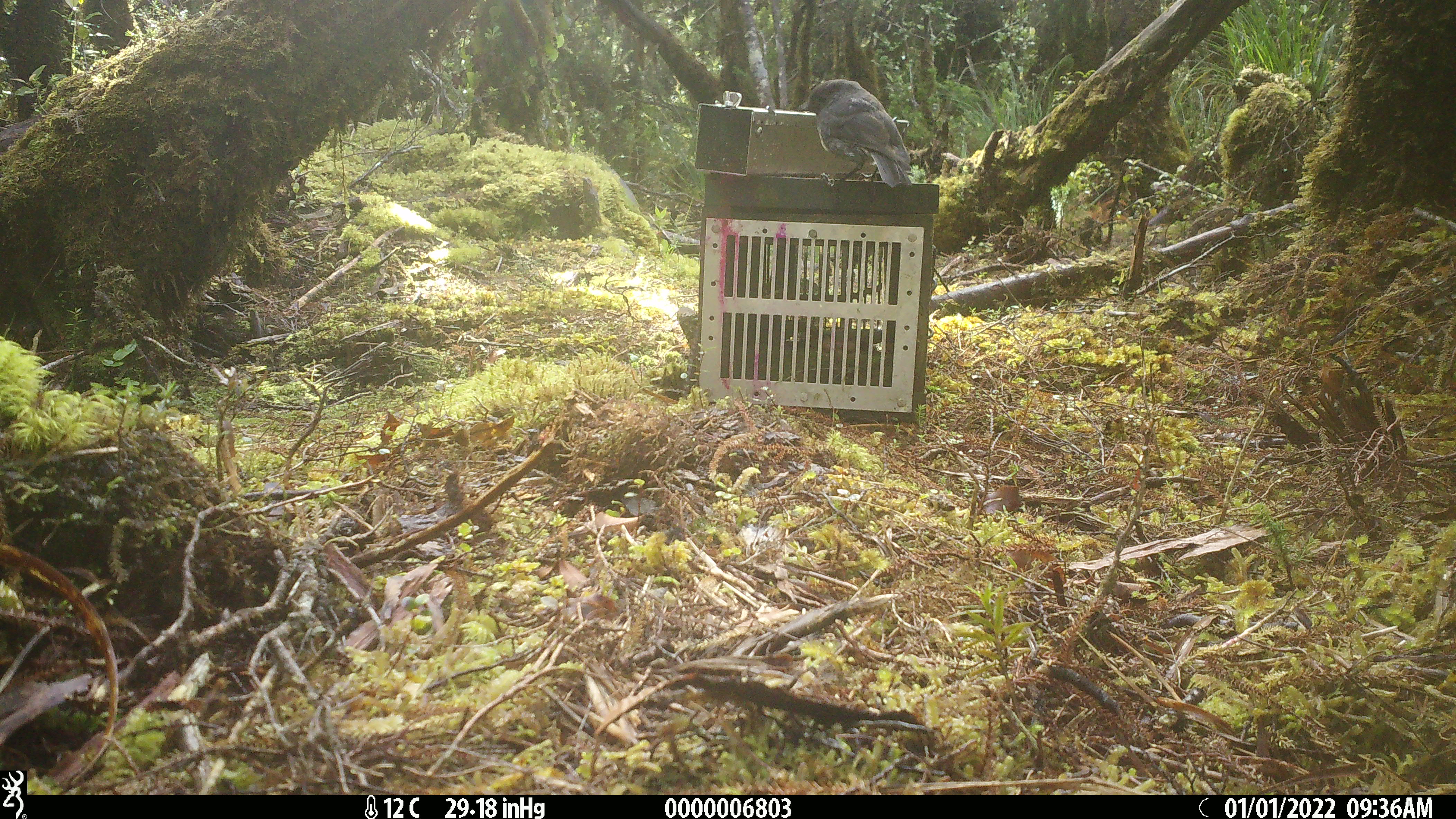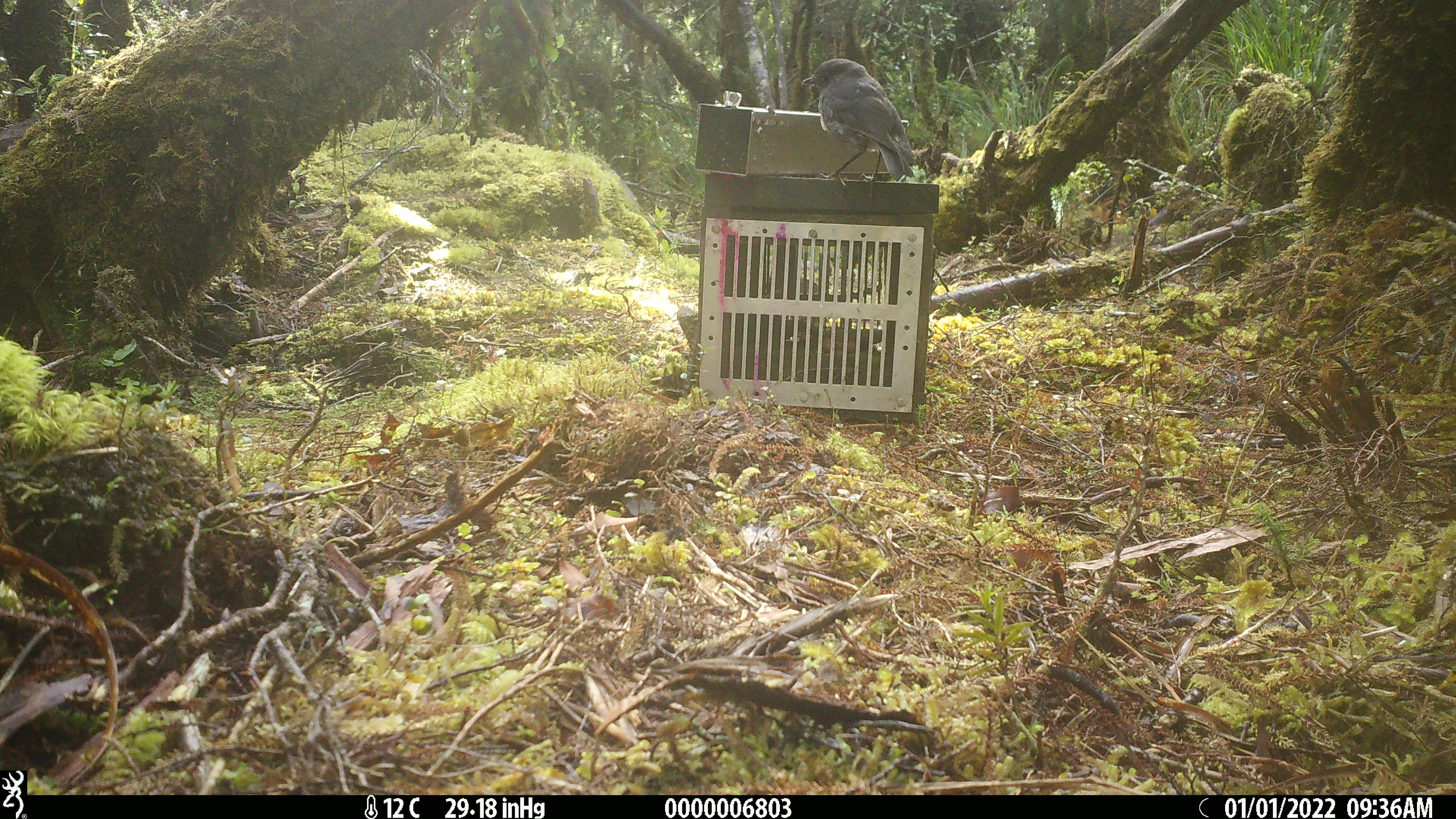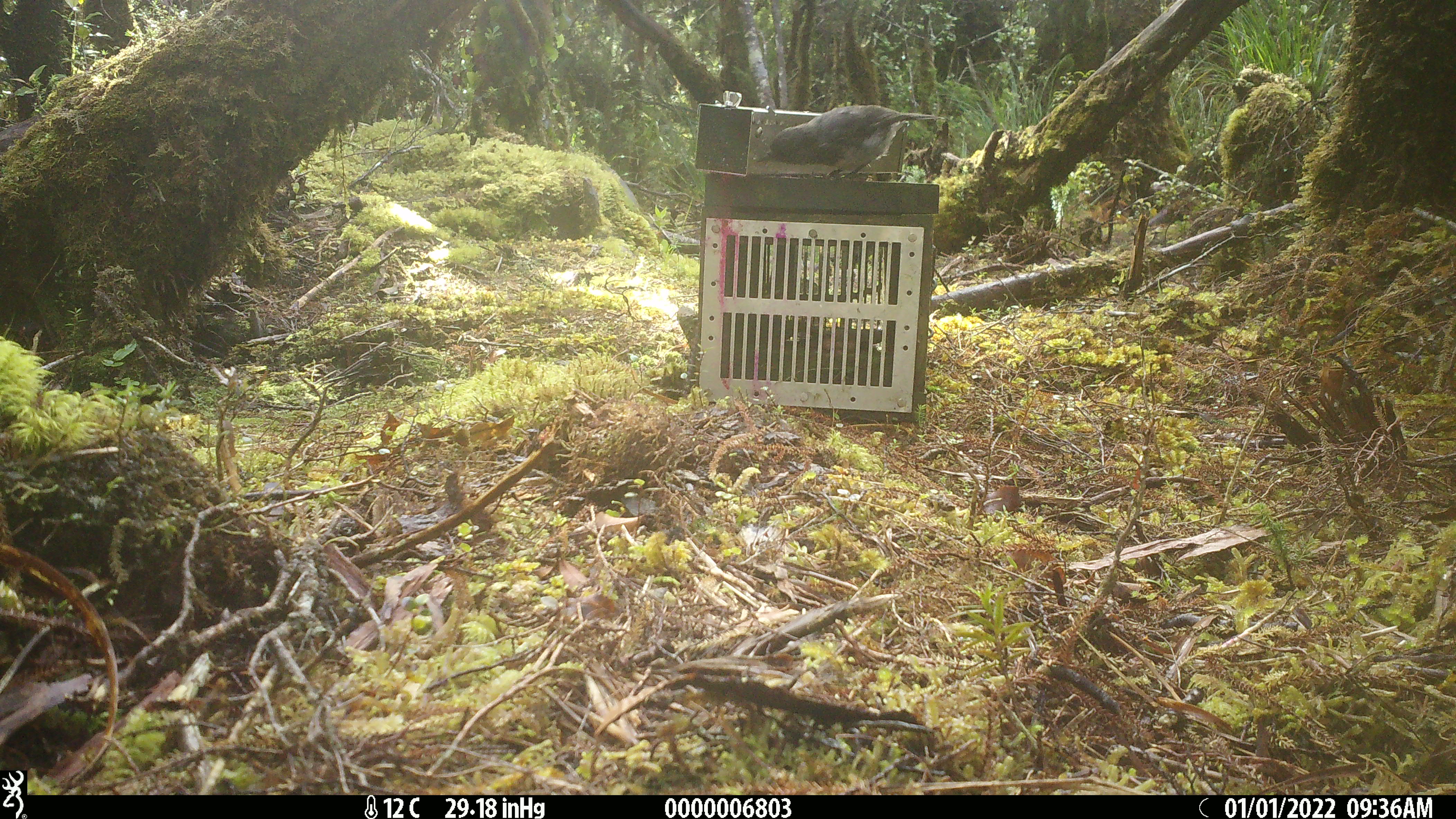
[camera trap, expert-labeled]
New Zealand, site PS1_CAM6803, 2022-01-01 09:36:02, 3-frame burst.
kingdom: Animalia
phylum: Chordata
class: Aves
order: Passeriformes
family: Petroicidae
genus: Petroica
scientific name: Petroica australis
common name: new zealand robin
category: robin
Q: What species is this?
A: Robin (new zealand robin) (Petroica australis).